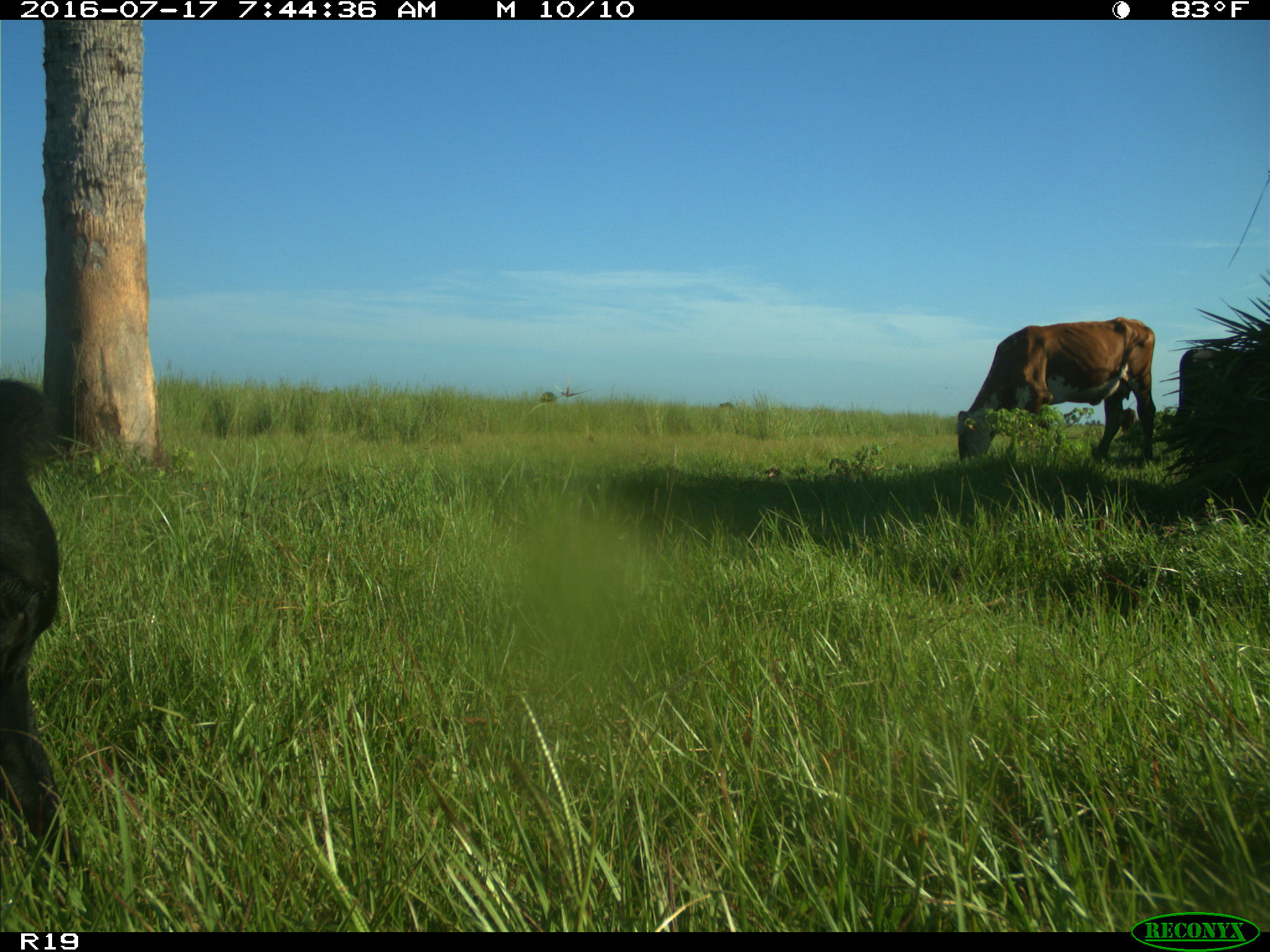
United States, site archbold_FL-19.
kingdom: Animalia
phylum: Chordata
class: Mammalia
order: Artiodactyla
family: Bovidae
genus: Bos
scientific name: Bos taurus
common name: domestic cow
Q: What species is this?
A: Bos taurus (domestic cow).